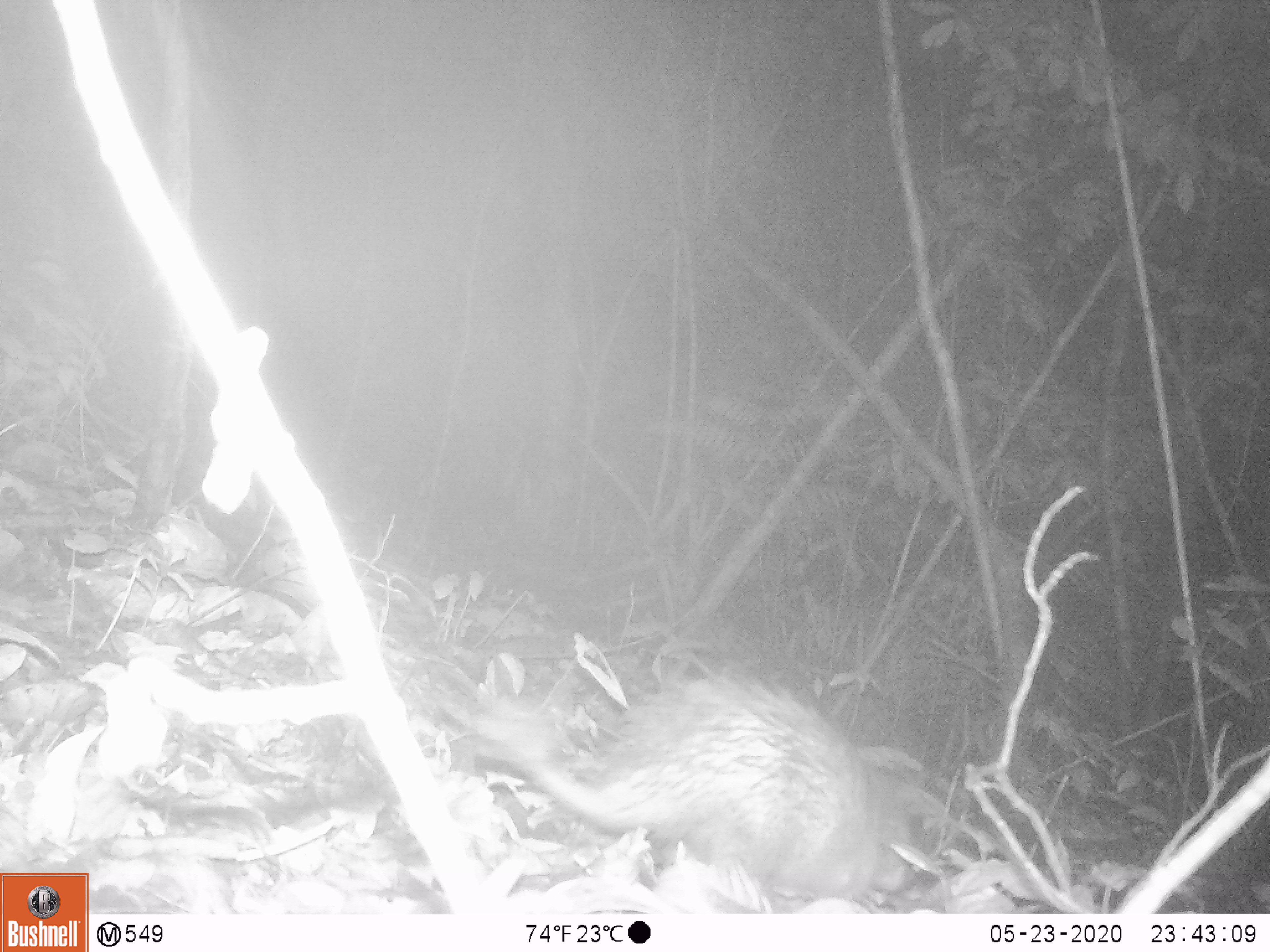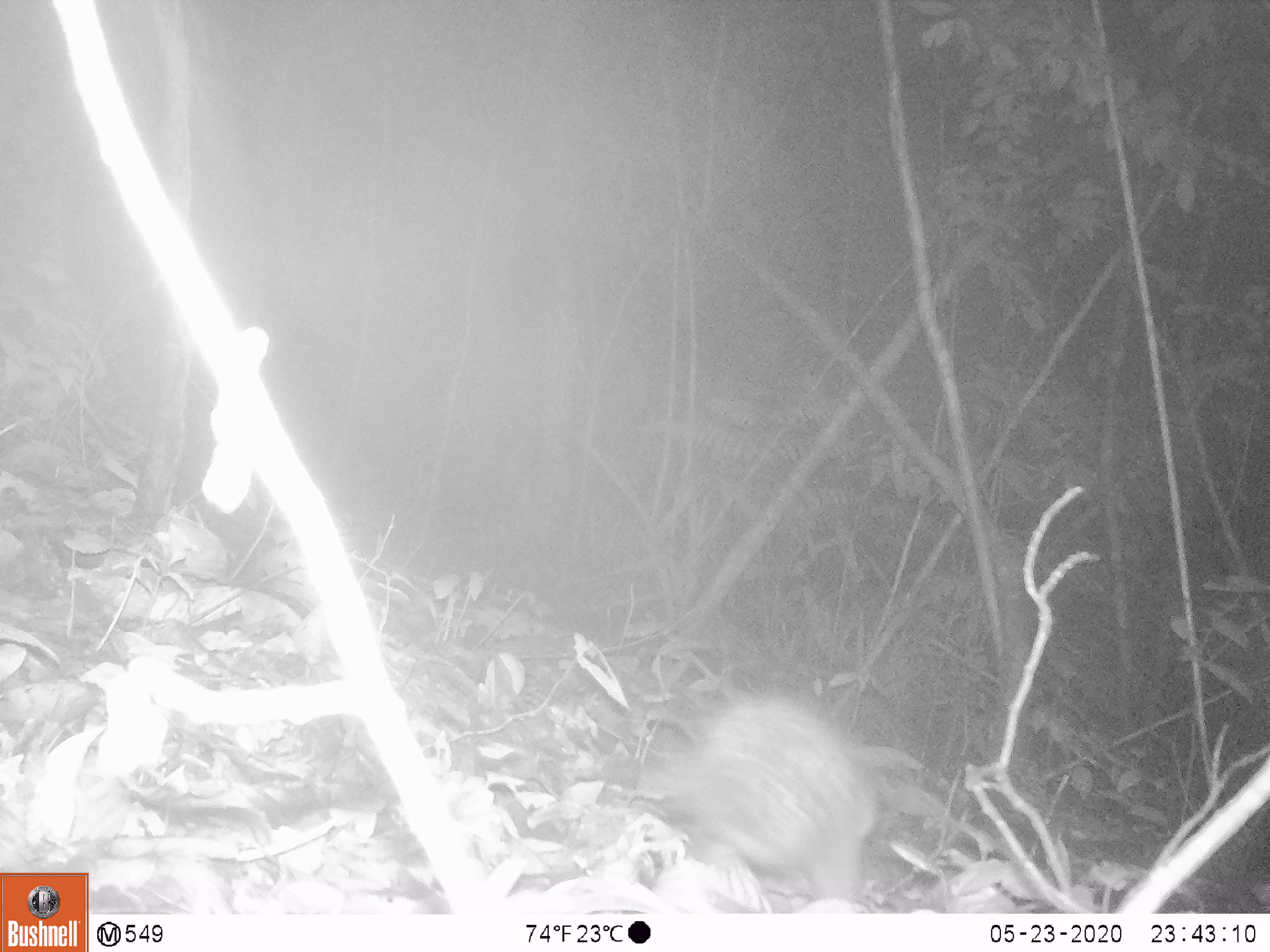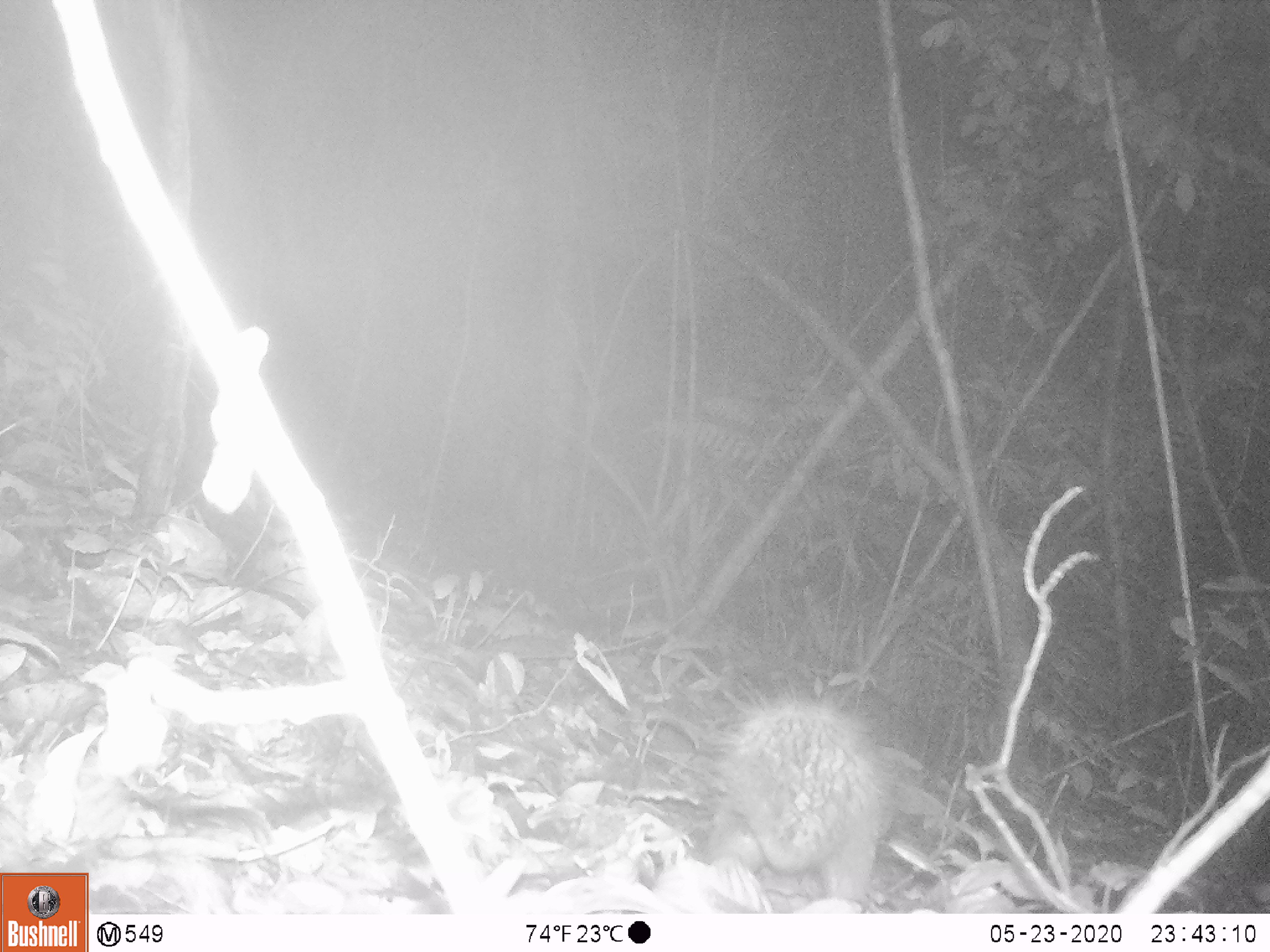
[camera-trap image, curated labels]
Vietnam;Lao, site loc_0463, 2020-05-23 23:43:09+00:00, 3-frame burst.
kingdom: Animalia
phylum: Chordata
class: Mammalia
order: Rodentia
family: Hystricidae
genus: Atherurus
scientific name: Atherurus macrourus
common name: asiatic brush-tailed porcupine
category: asiatic brush tailed porcupine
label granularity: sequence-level